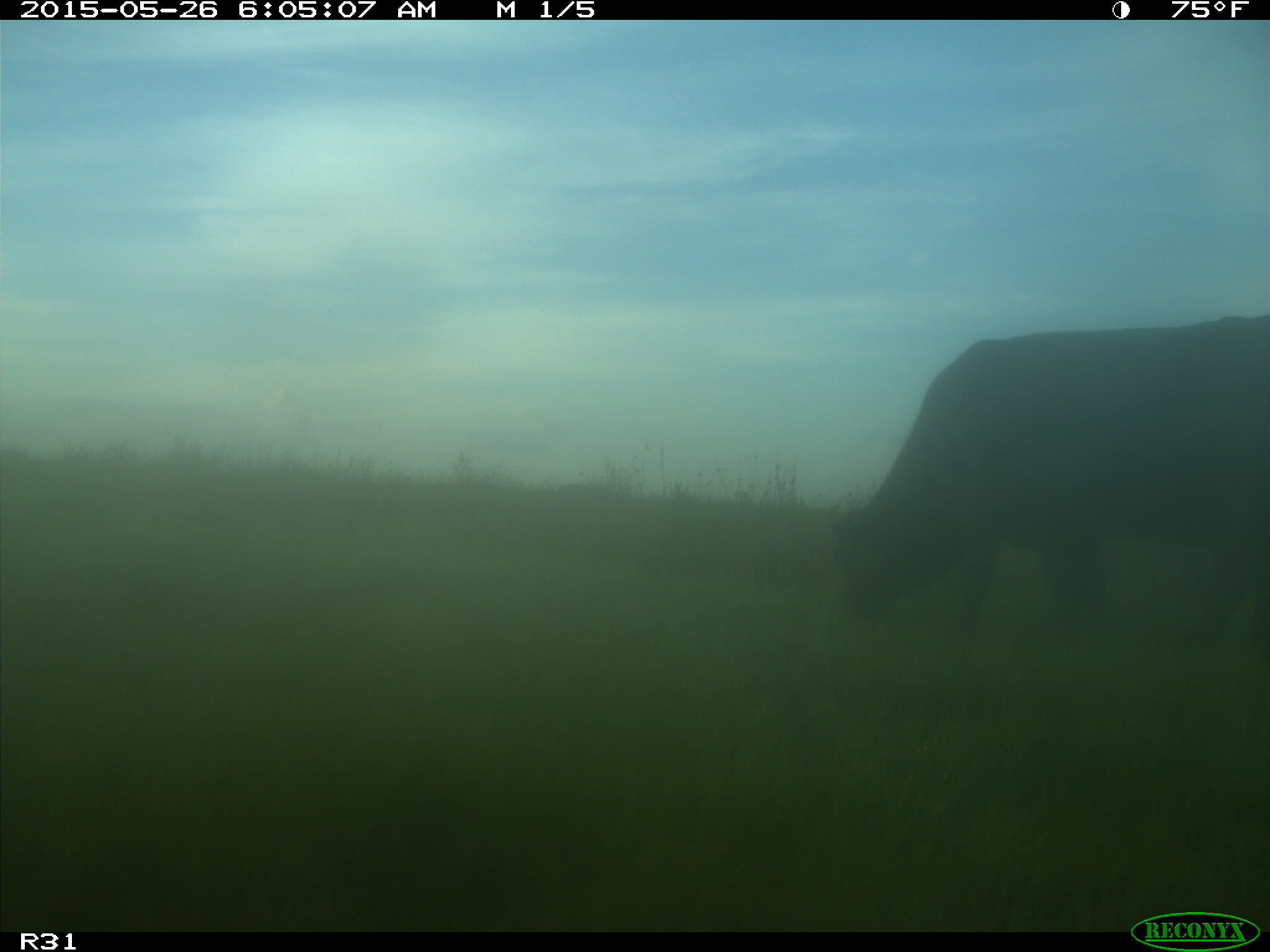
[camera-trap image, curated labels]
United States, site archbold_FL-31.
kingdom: Animalia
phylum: Chordata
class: Mammalia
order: Artiodactyla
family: Bovidae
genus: Bos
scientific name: Bos taurus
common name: domestic cow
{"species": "Bos taurus (domestic cow)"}